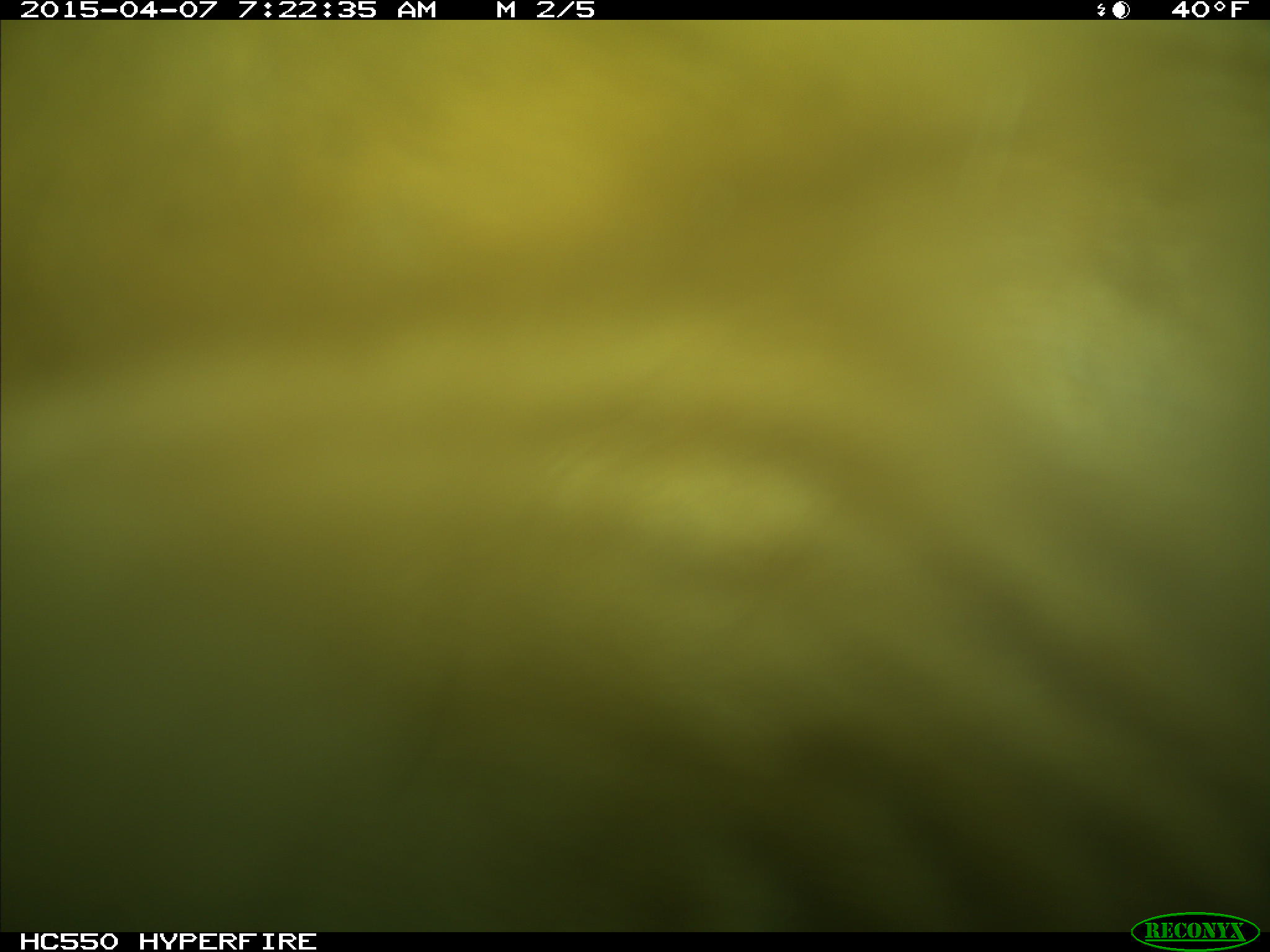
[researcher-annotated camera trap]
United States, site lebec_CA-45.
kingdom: Animalia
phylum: Chordata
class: Mammalia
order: Artiodactyla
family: Bovidae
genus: Bos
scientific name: Bos taurus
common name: domestic cow